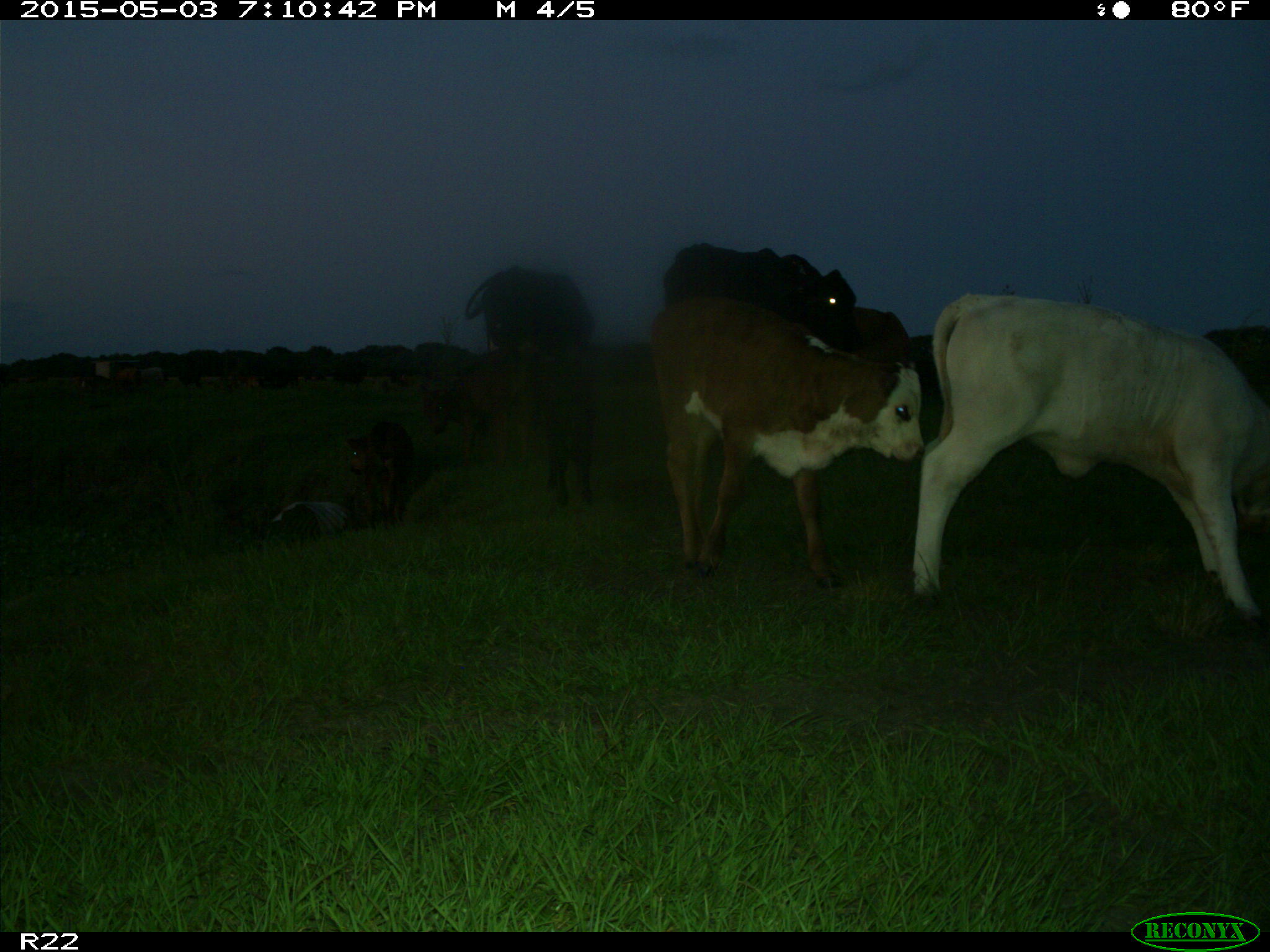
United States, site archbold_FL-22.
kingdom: Animalia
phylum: Chordata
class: Mammalia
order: Artiodactyla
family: Bovidae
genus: Bos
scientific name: Bos taurus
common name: domestic cow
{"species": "Bos taurus (domestic cow)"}